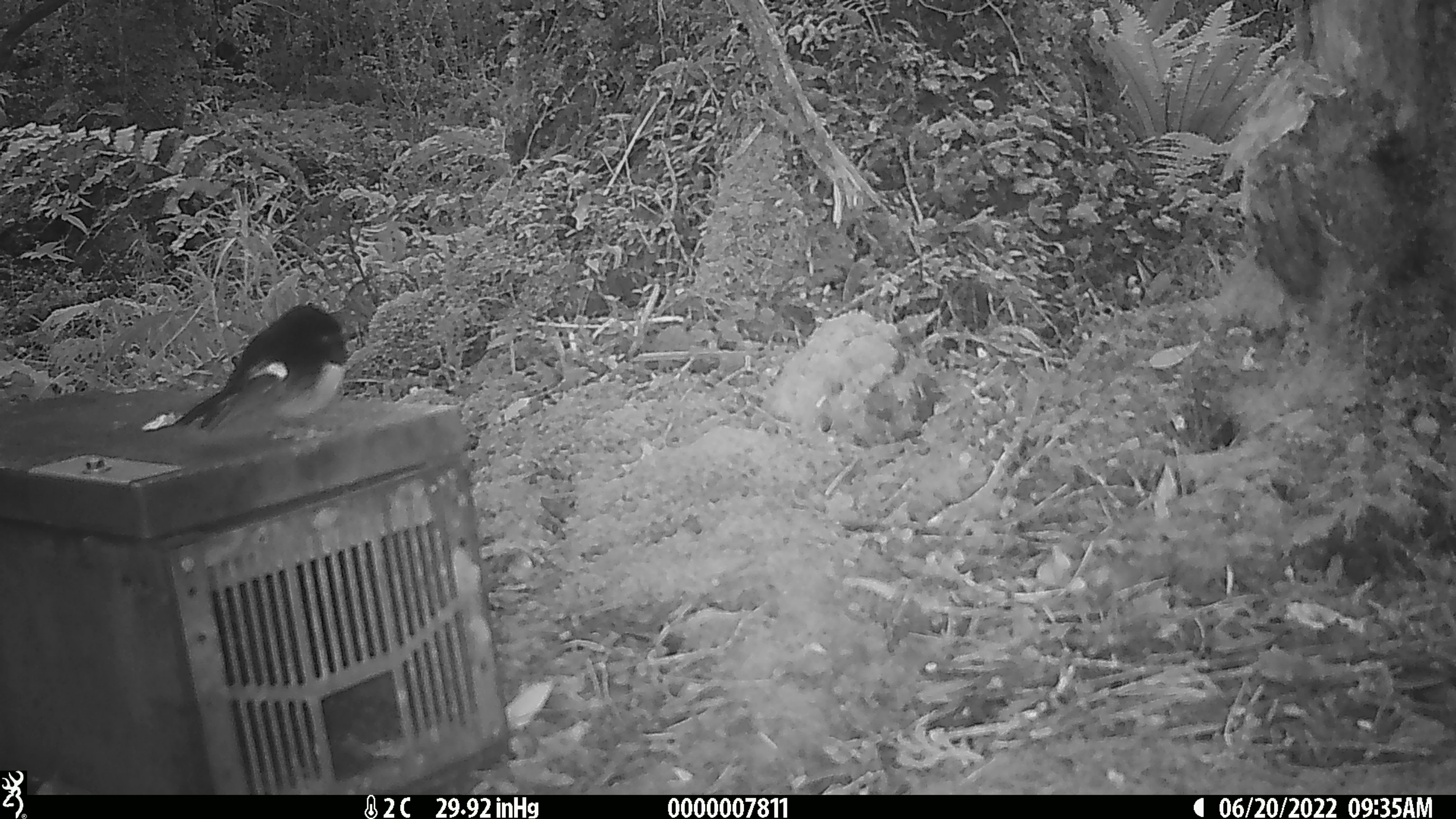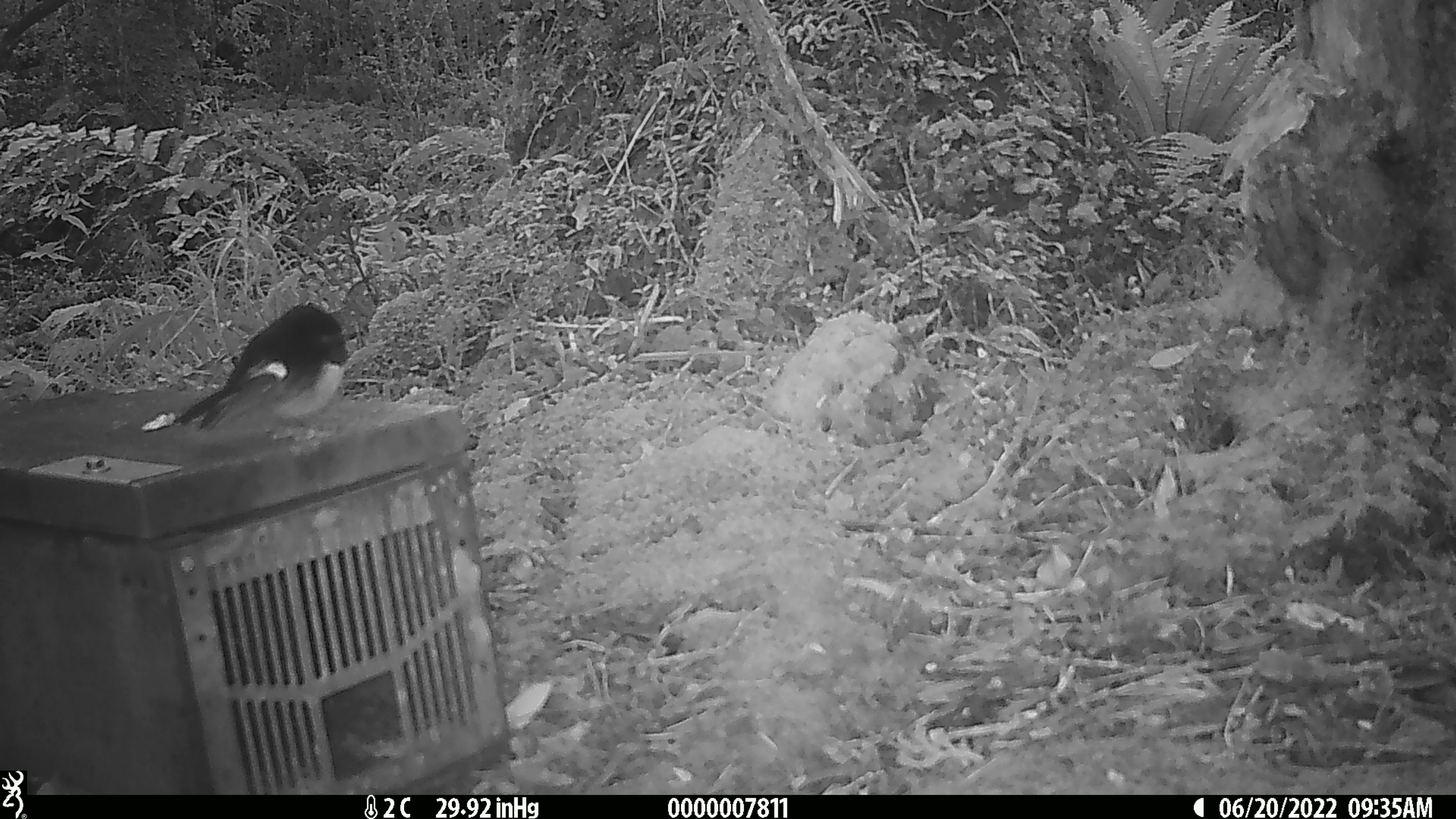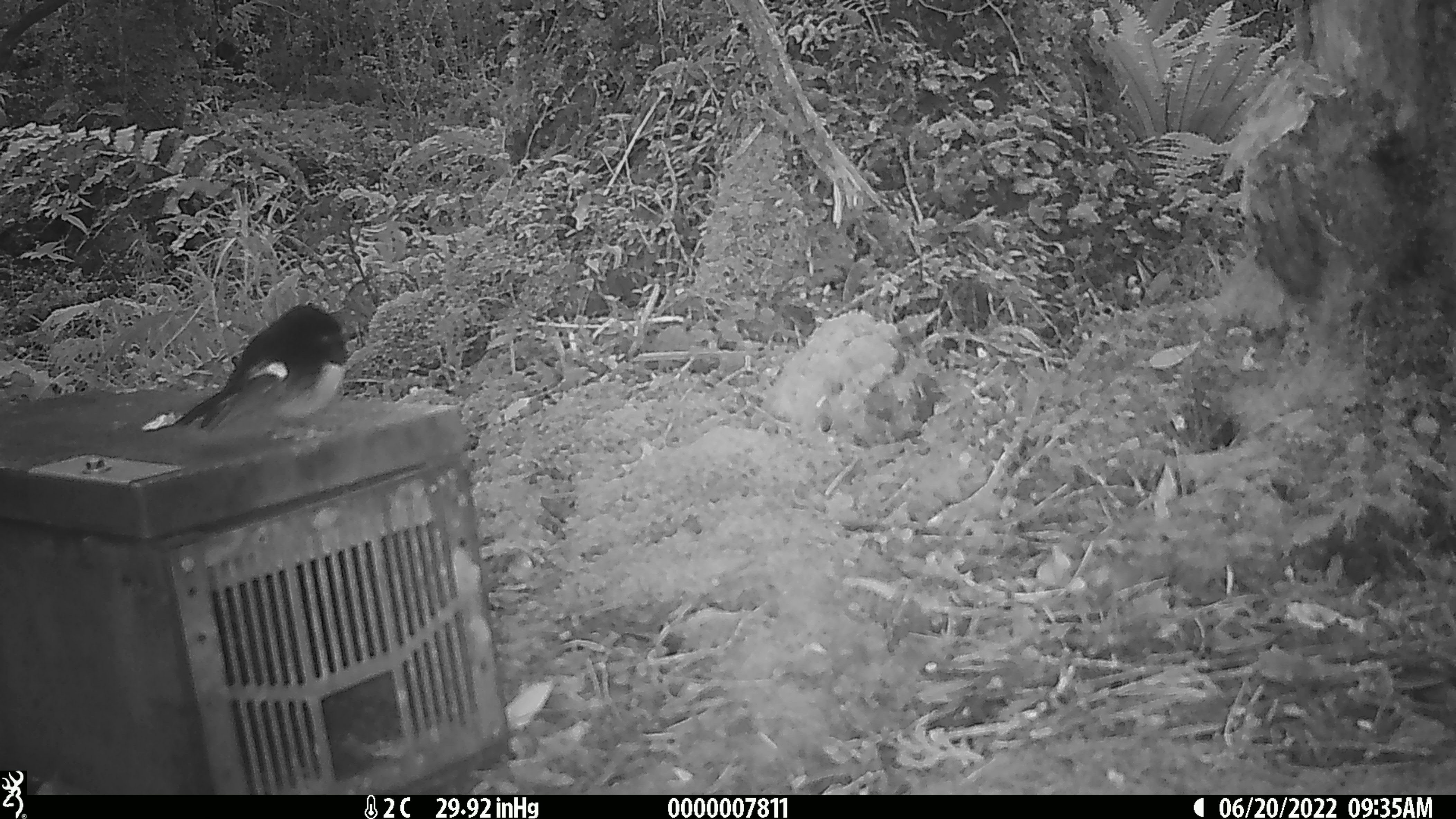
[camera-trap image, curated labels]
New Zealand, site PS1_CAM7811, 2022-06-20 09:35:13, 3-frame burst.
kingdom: Animalia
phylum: Chordata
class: Aves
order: Passeriformes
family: Petroicidae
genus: Petroica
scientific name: Petroica macrocephala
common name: tomtit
Tomtit (Petroica macrocephala).